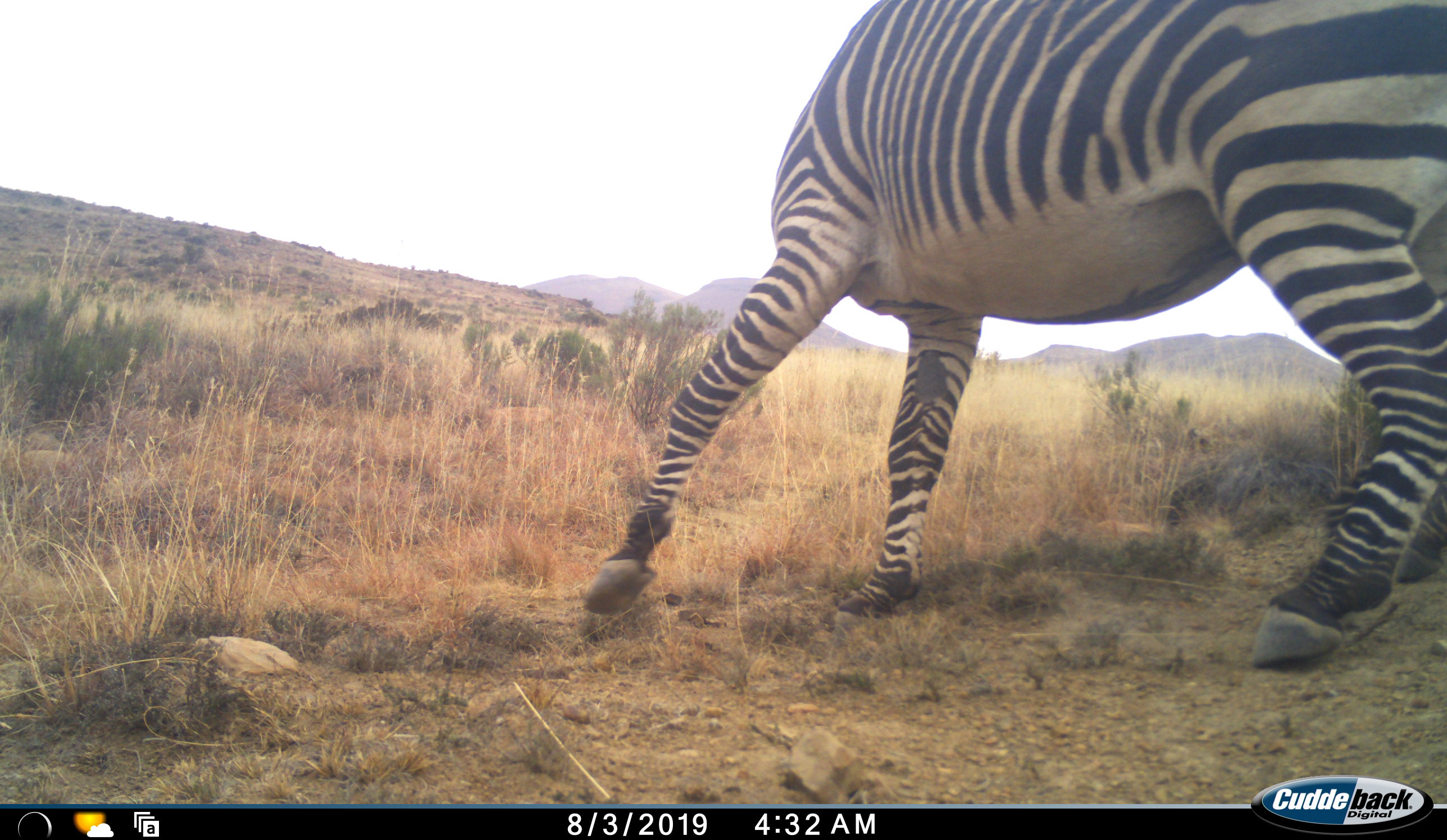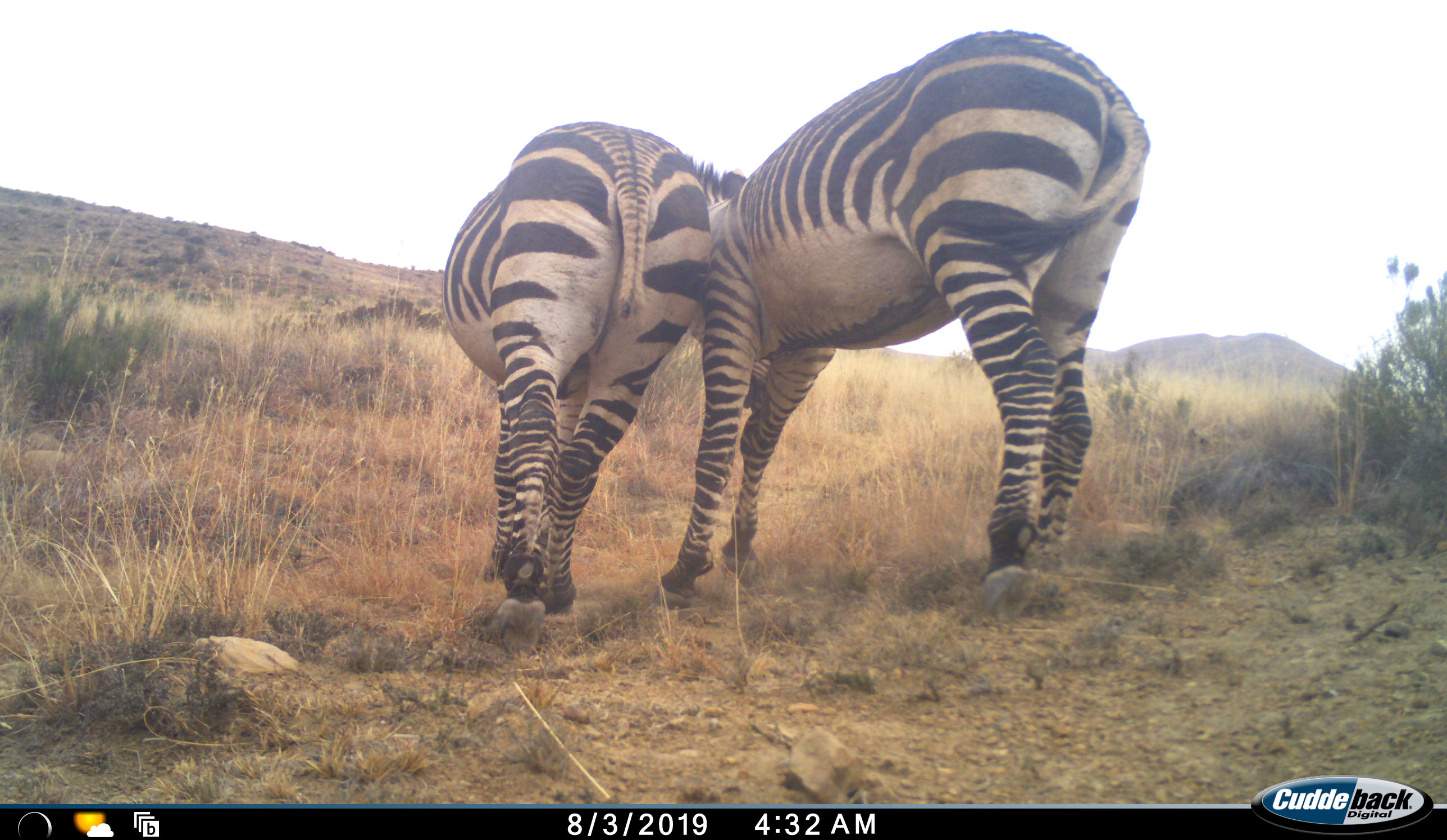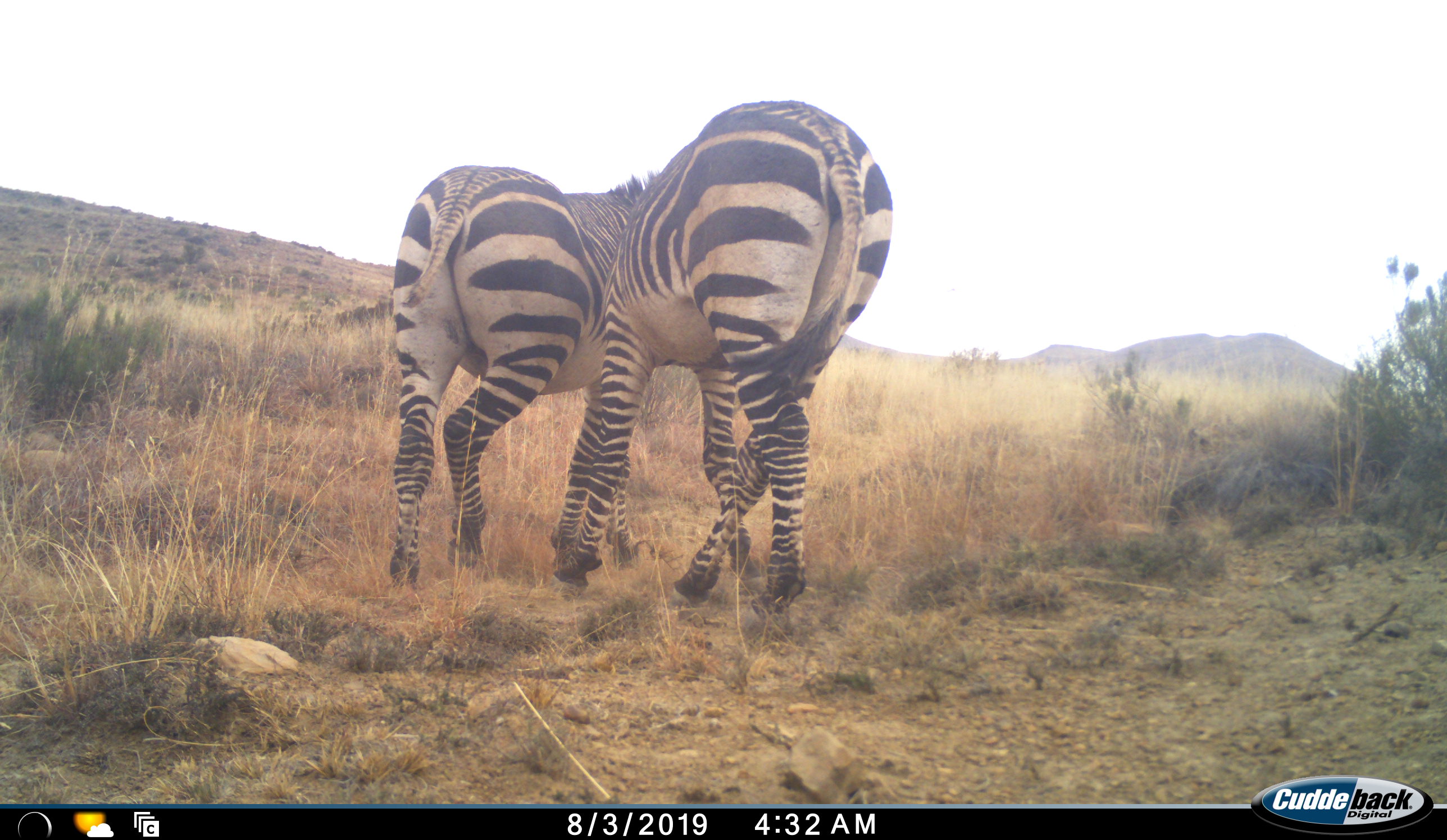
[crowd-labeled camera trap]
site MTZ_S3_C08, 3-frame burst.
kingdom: Animalia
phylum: Chordata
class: Mammalia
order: Perissodactyla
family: Equidae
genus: Equus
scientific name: Equus zebra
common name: mountain zebra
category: zebramountain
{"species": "zebramountain (mountain zebra) (Equus zebra)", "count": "2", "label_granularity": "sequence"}